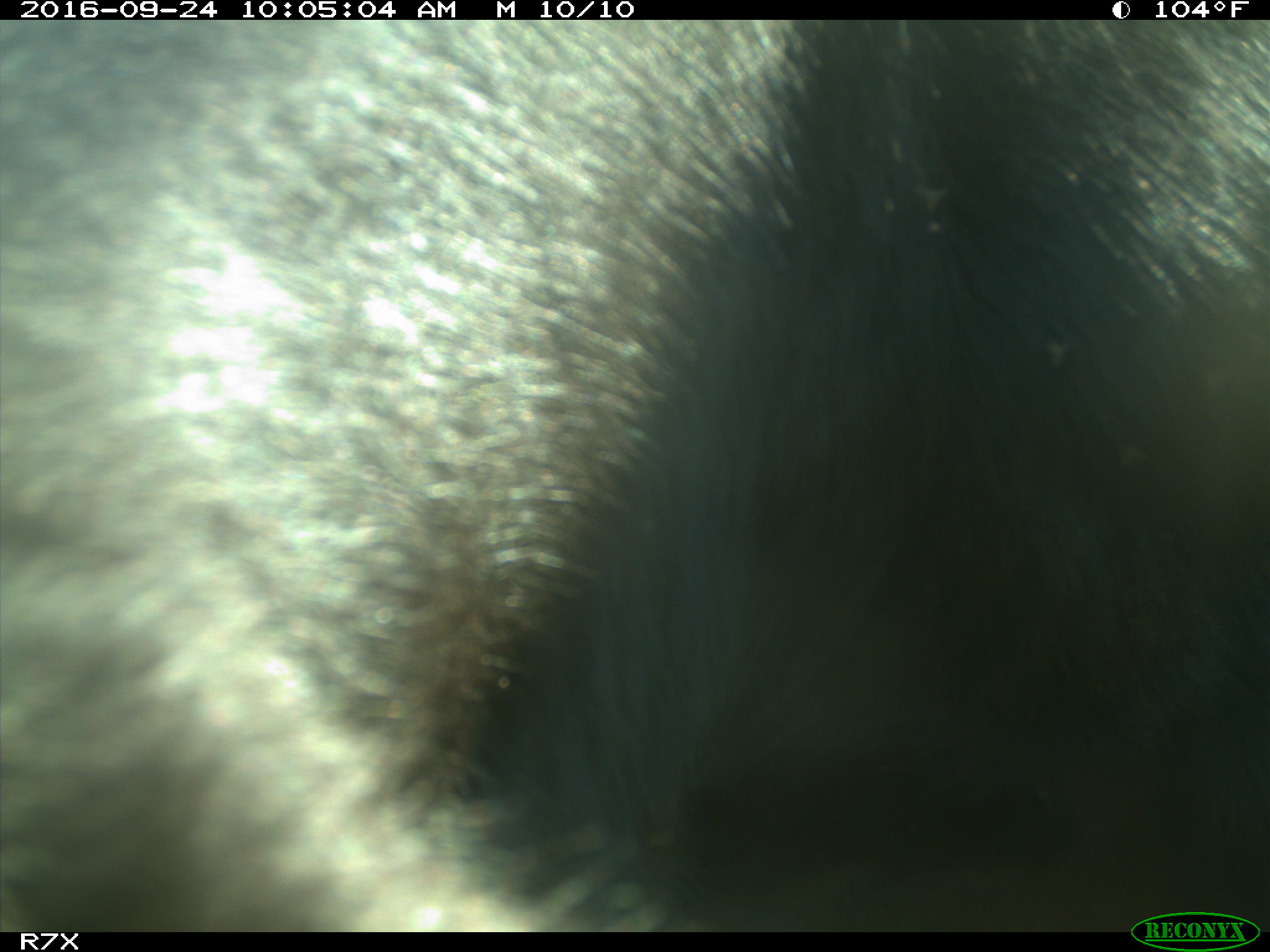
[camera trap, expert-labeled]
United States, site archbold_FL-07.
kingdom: Animalia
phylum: Chordata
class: Mammalia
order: Artiodactyla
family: Bovidae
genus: Bos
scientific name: Bos taurus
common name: domestic cow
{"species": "Bos taurus (domestic cow)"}